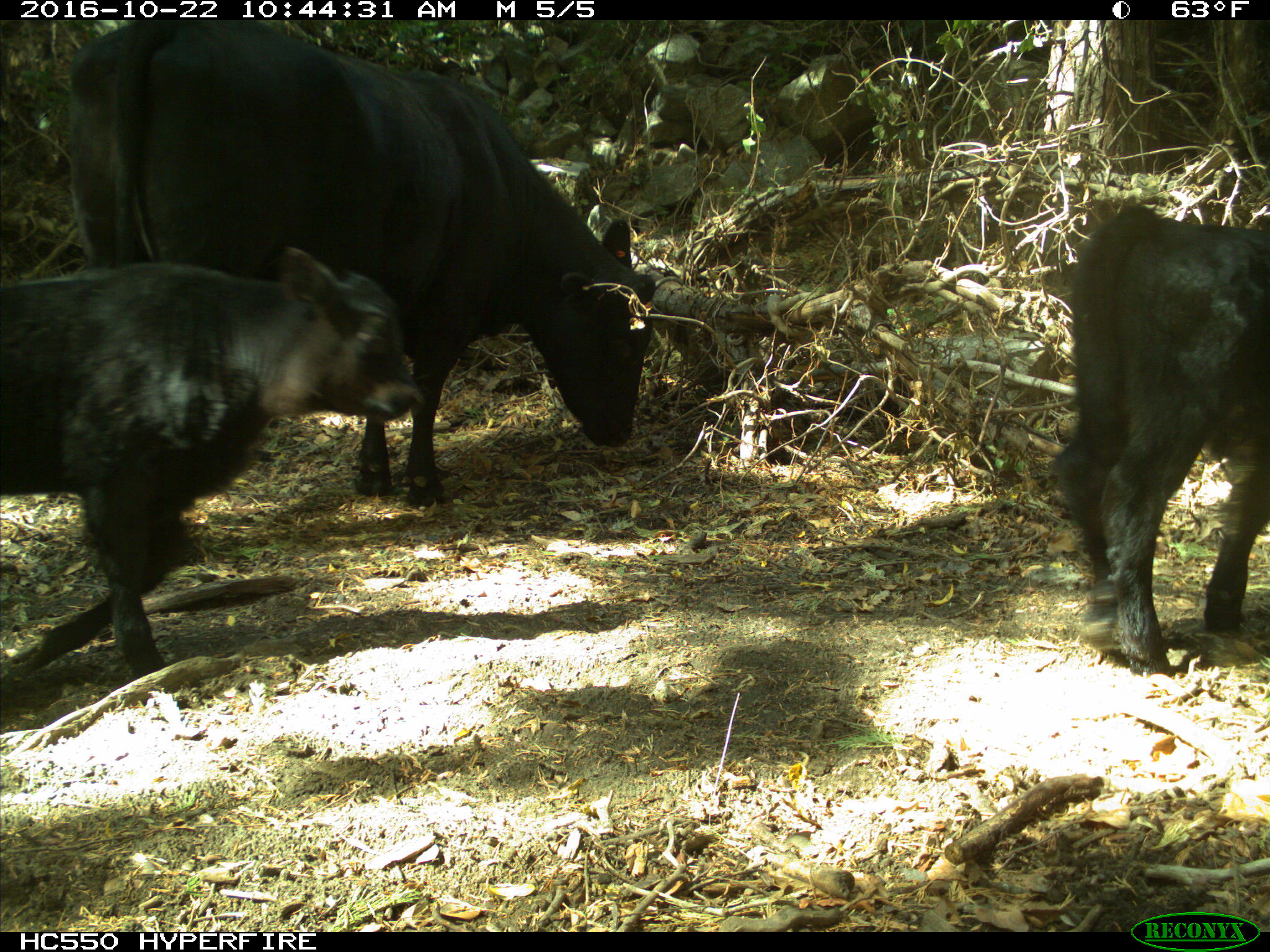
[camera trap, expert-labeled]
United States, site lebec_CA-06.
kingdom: Animalia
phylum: Chordata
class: Mammalia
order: Artiodactyla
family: Bovidae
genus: Bos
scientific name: Bos taurus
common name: domestic cow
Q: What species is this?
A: Bos taurus (domestic cow).